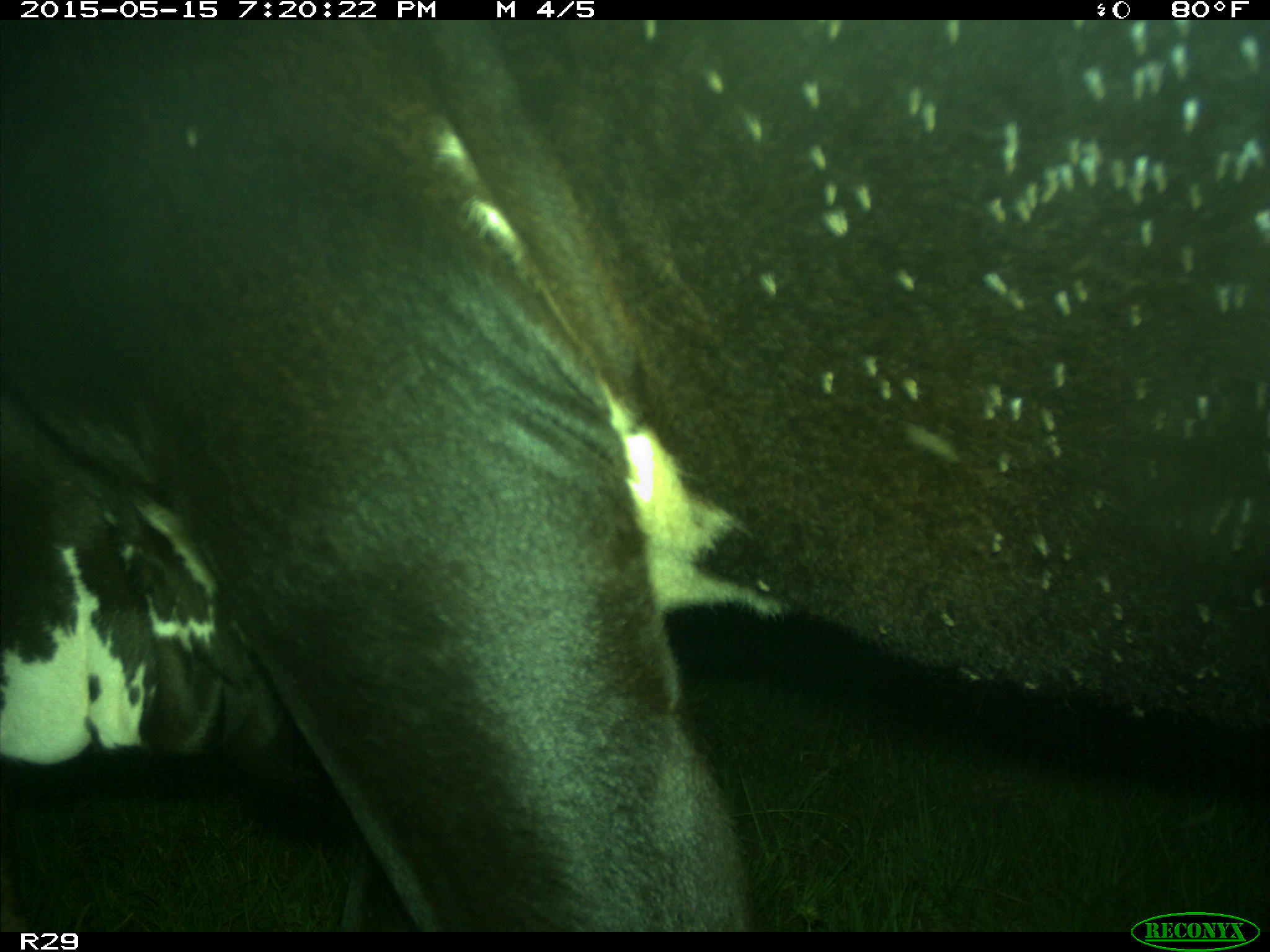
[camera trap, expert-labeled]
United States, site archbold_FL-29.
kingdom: Animalia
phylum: Chordata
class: Mammalia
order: Artiodactyla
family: Bovidae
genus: Bos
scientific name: Bos taurus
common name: domestic cow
Bos taurus (domestic cow).